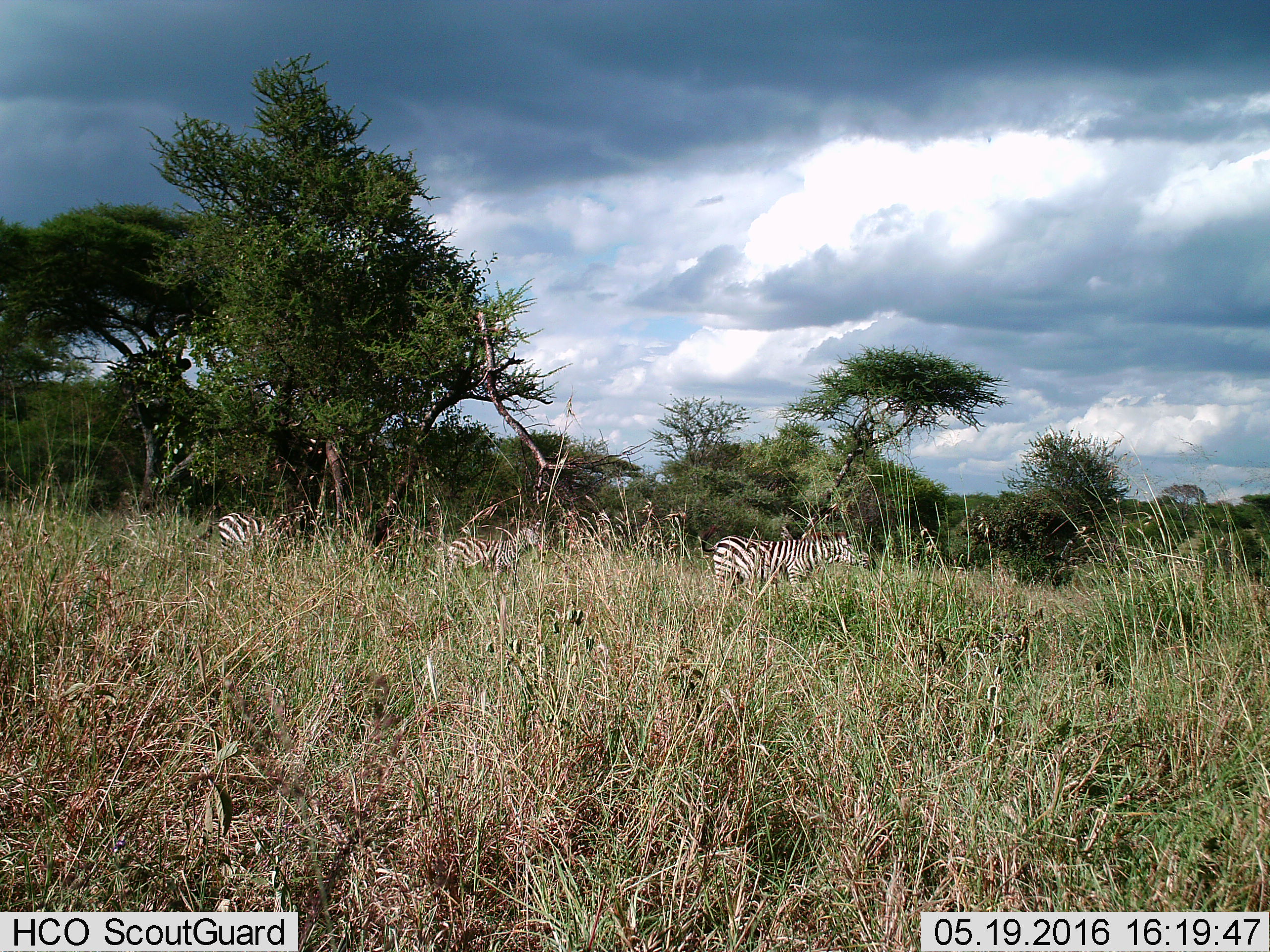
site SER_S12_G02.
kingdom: Animalia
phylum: Chordata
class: Mammalia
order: Perissodactyla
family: Equidae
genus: Equus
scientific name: Equus quagga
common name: plains zebra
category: zebraplains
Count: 3.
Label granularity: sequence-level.